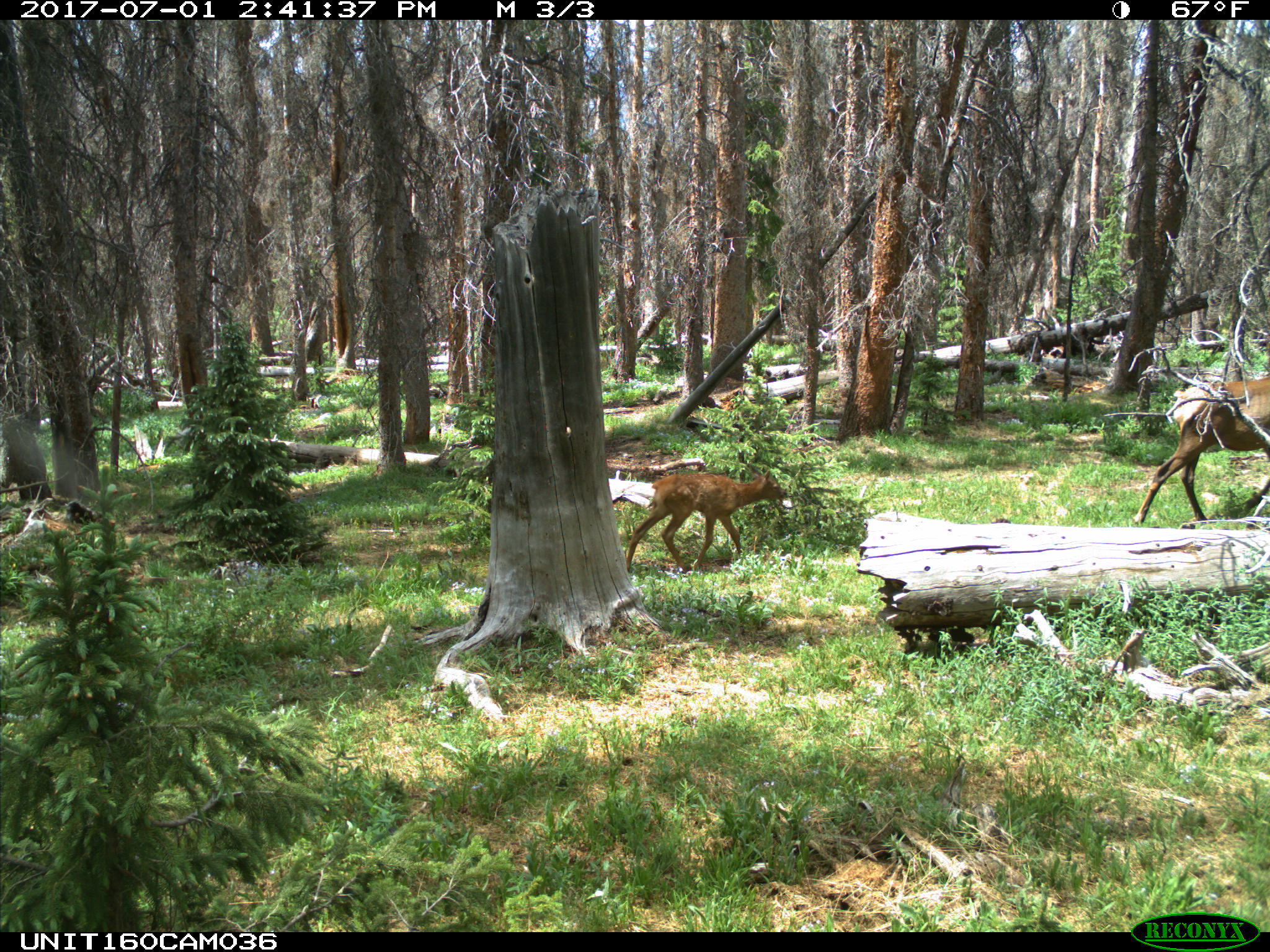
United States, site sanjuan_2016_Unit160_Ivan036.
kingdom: Animalia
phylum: Chordata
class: Mammalia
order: Artiodactyla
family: Cervidae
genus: Cervus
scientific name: Cervus elaphus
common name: red deer